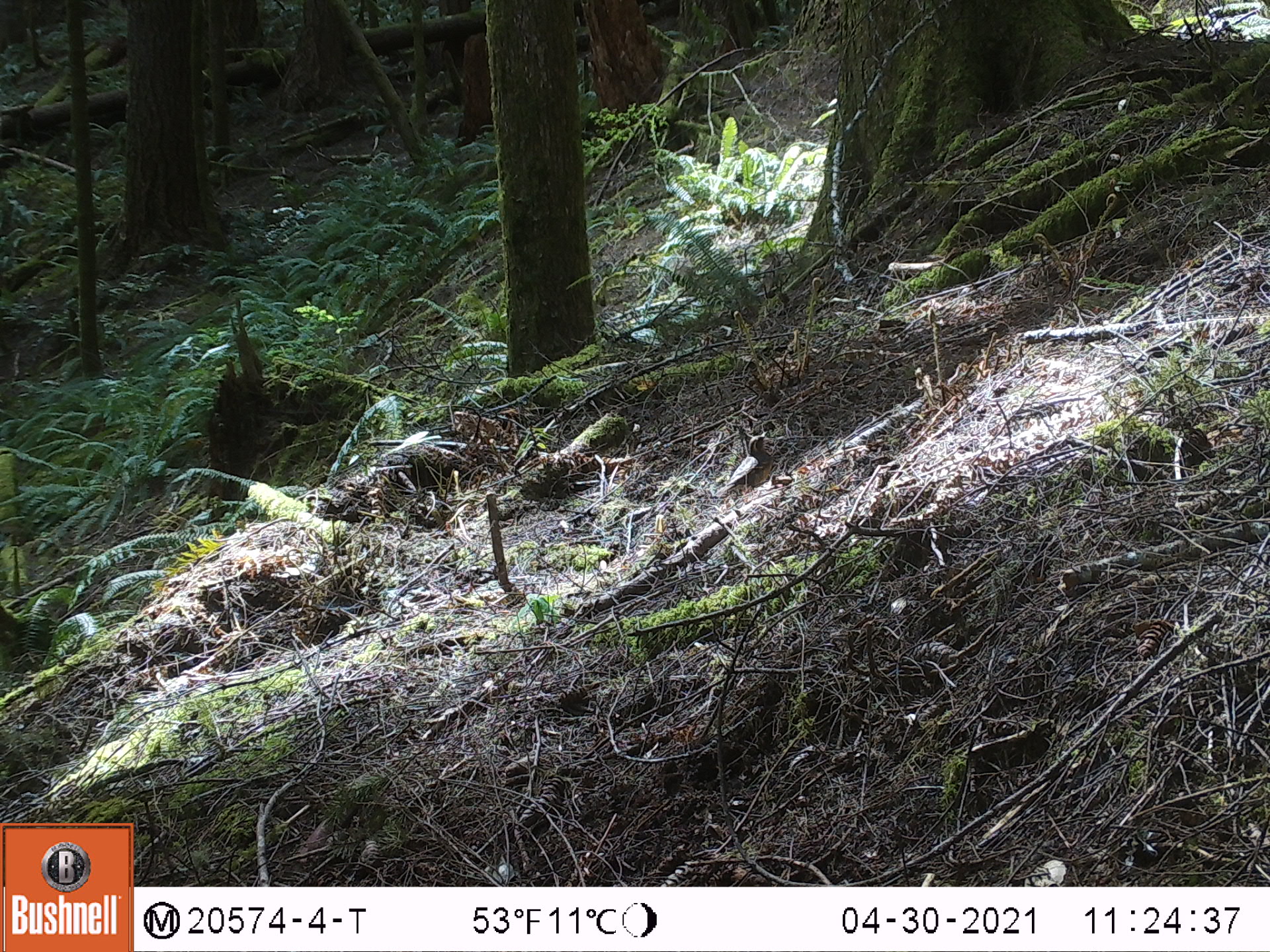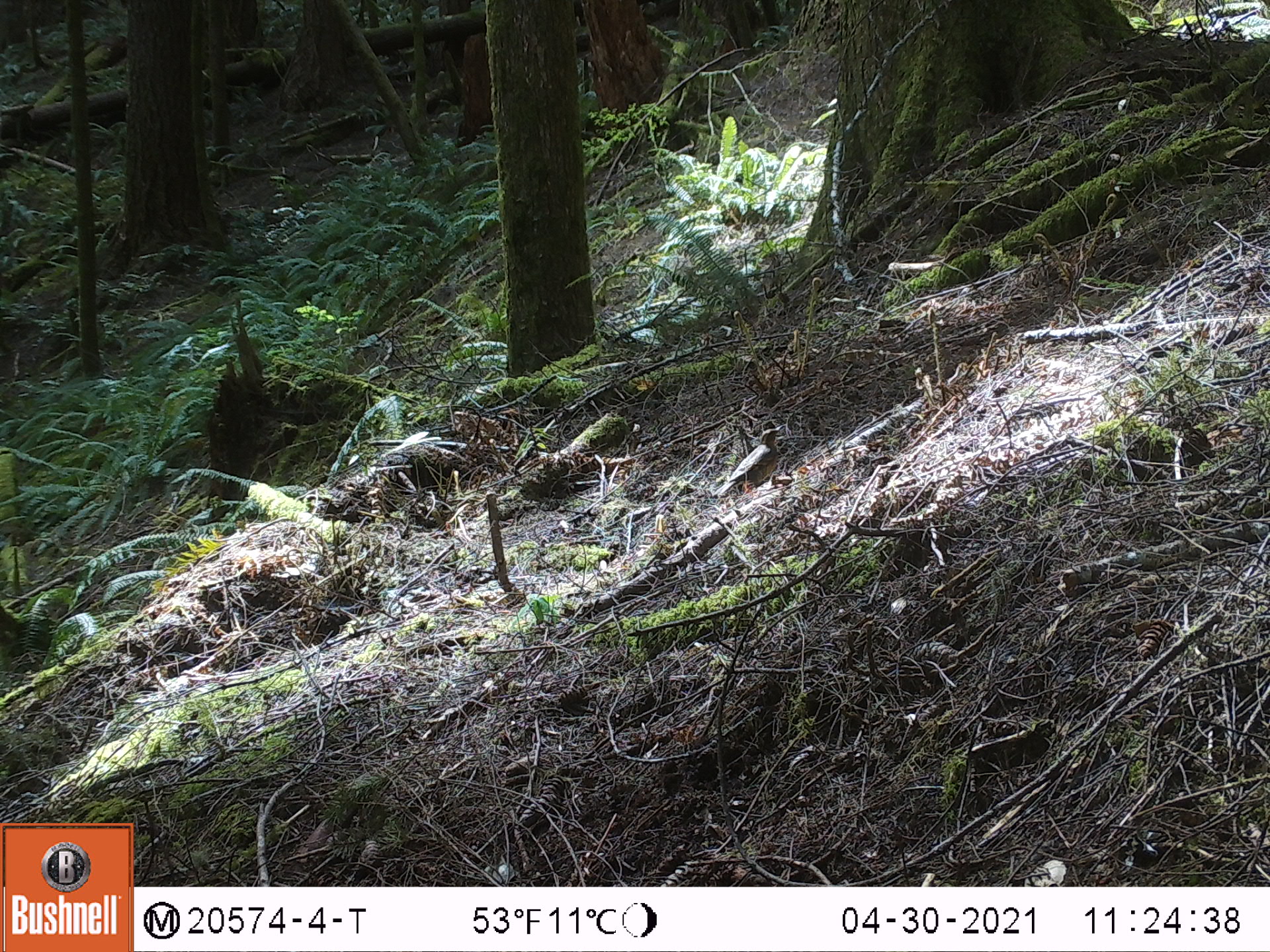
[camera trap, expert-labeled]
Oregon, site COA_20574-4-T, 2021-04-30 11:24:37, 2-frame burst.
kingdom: Animalia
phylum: Chordata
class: Aves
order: Passeriformes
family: Turdidae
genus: Ixoreus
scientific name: Ixoreus naevius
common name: varied thrush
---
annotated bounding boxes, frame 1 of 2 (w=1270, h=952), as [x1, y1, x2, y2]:
varied thrush: [712, 426, 774, 502]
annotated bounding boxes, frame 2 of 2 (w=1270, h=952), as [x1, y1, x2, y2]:
varied thrush: [710, 423, 789, 506]